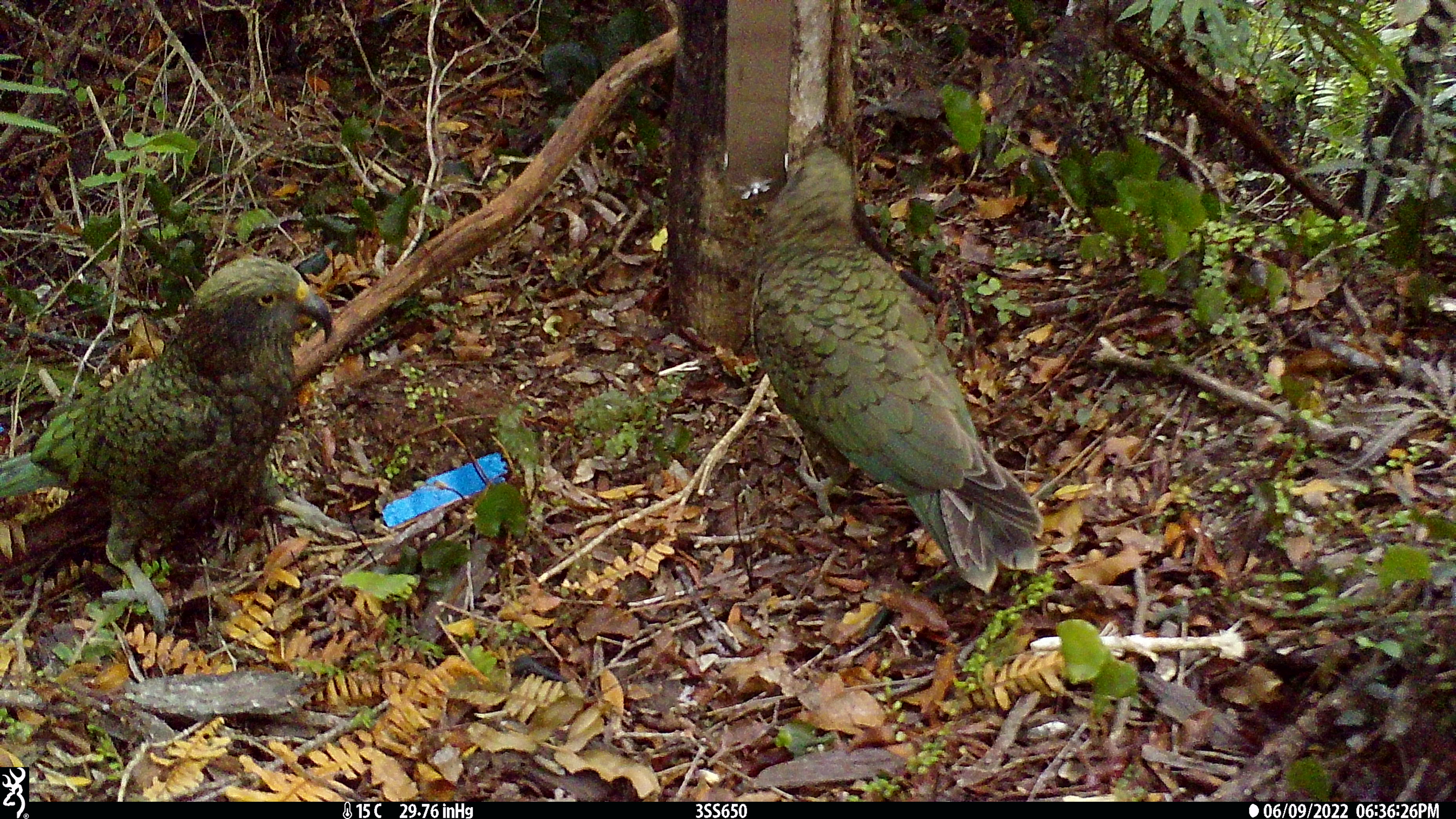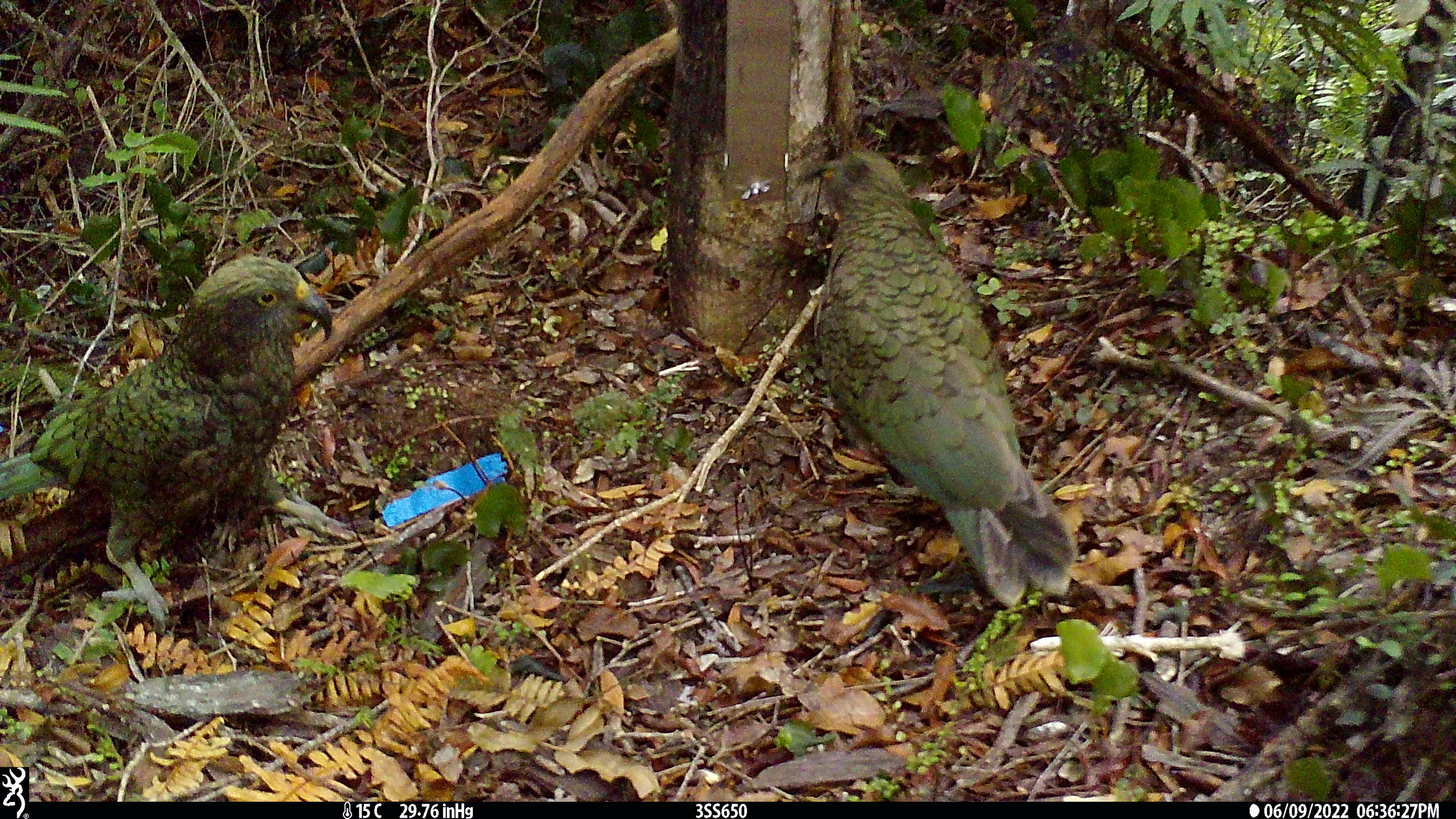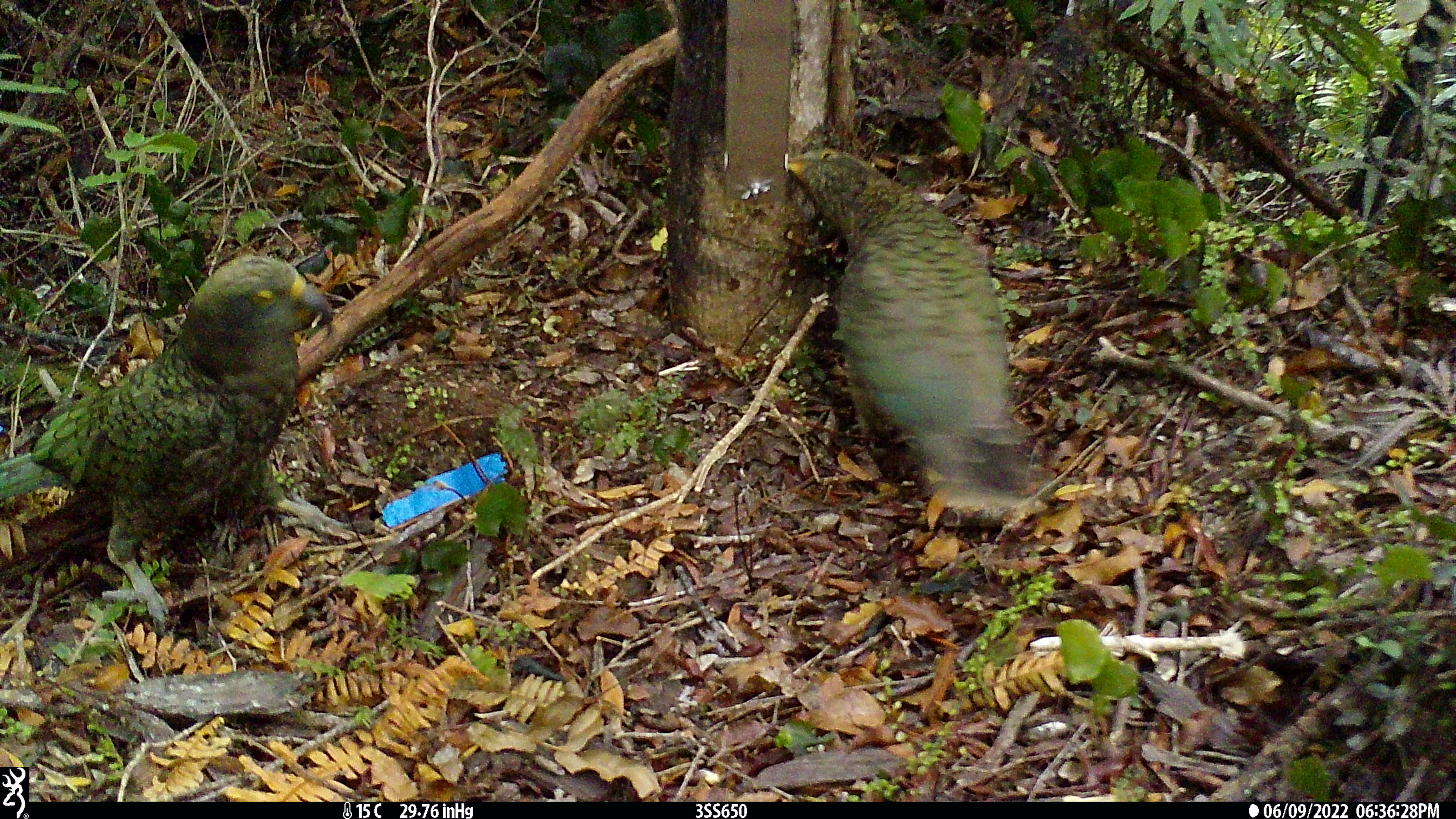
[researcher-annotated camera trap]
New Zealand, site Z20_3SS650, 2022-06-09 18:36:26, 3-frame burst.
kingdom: Animalia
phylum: Chordata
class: Aves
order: Psittaciformes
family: Strigopidae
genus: Nestor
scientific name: Nestor notabilis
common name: kea